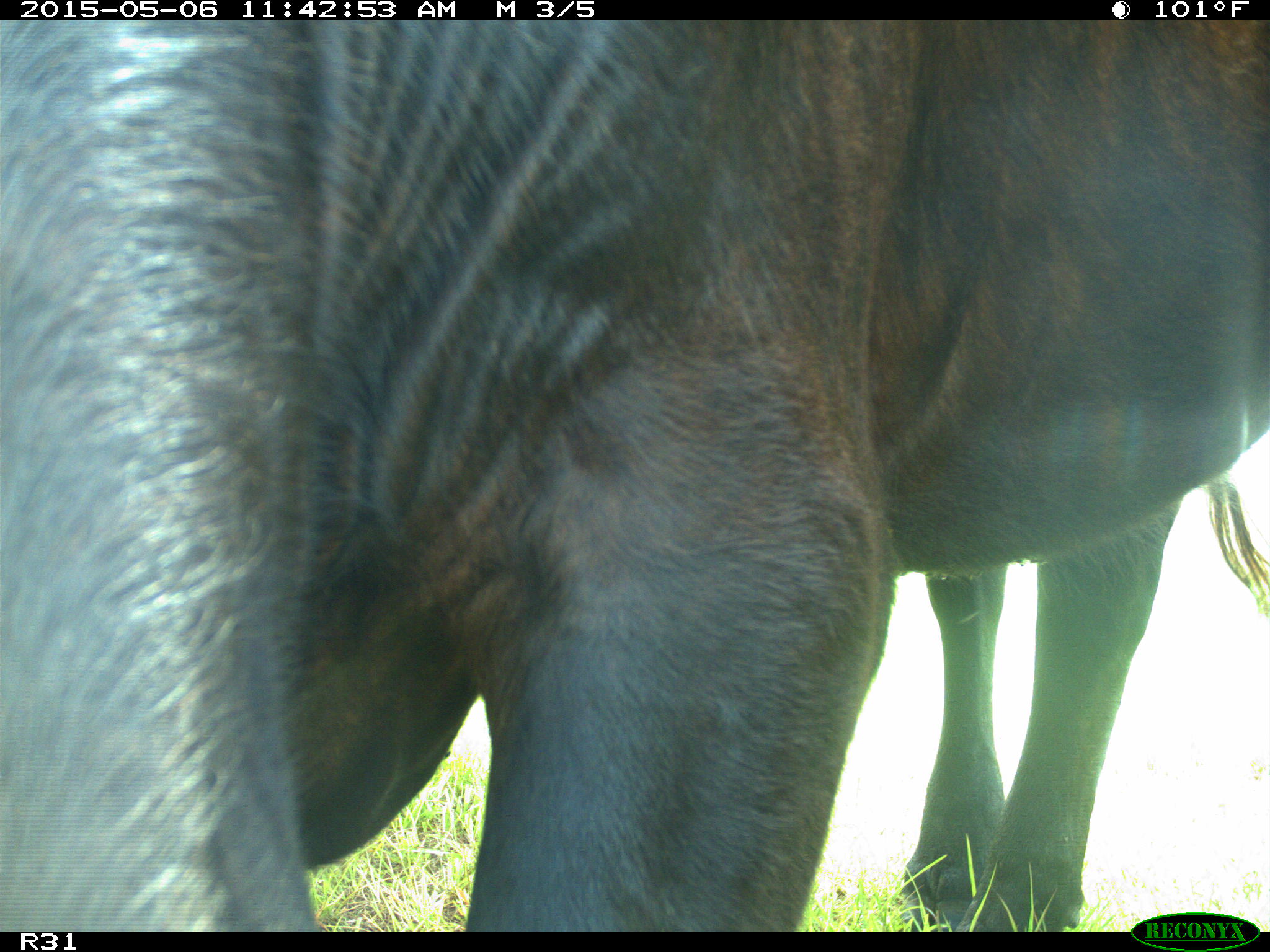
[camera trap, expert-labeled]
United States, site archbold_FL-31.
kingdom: Animalia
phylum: Chordata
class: Mammalia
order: Artiodactyla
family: Bovidae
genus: Bos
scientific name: Bos taurus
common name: domestic cow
Bos taurus (domestic cow).